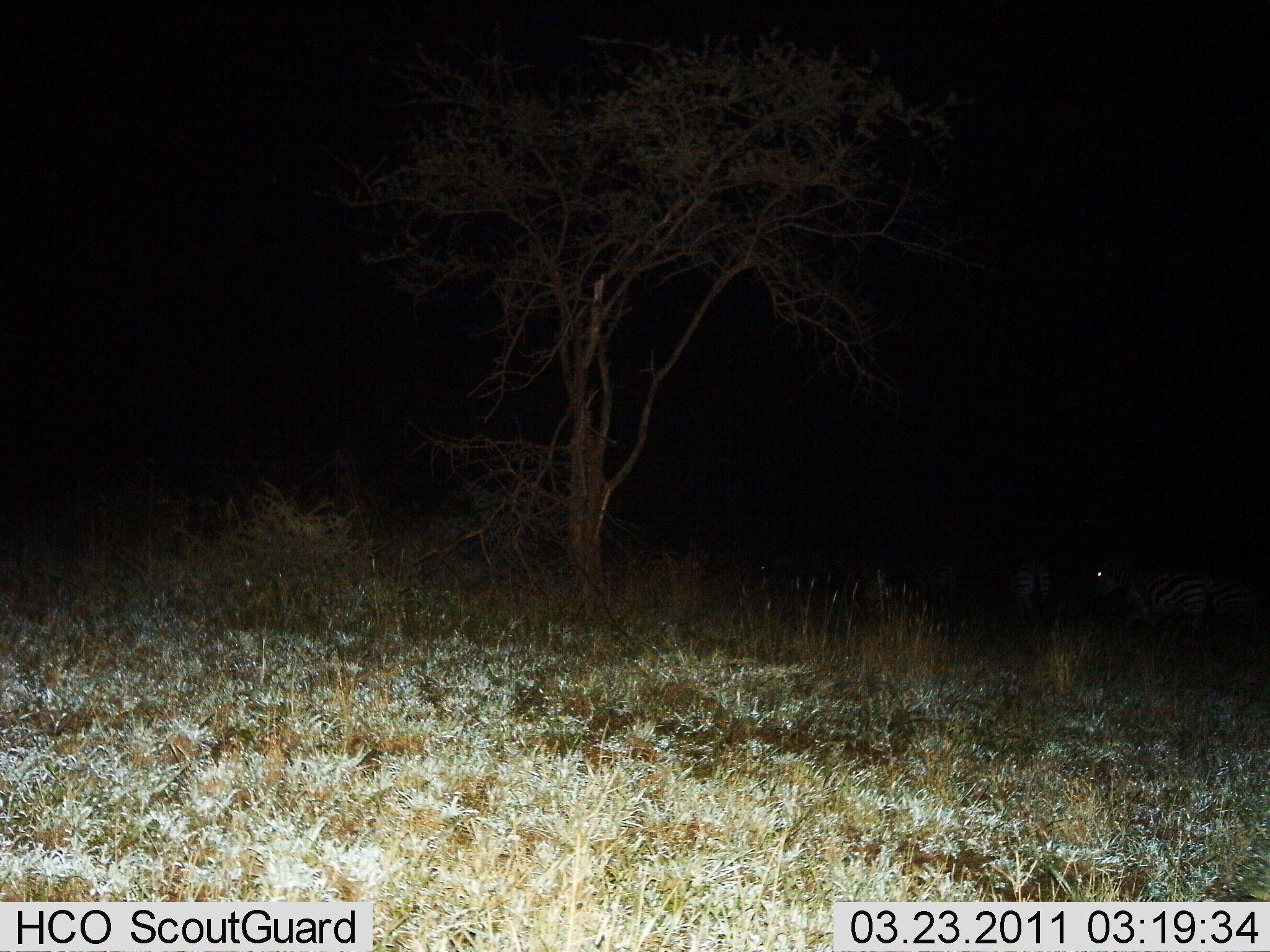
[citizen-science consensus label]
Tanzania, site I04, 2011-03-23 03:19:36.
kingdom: Animalia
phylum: Chordata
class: Mammalia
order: Perissodactyla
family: Equidae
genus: Equus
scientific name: Equus quagga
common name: plains zebra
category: zebra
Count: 3.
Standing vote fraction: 71%.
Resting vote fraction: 0%.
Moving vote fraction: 29%.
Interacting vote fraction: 0%.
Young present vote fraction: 0%.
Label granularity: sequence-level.